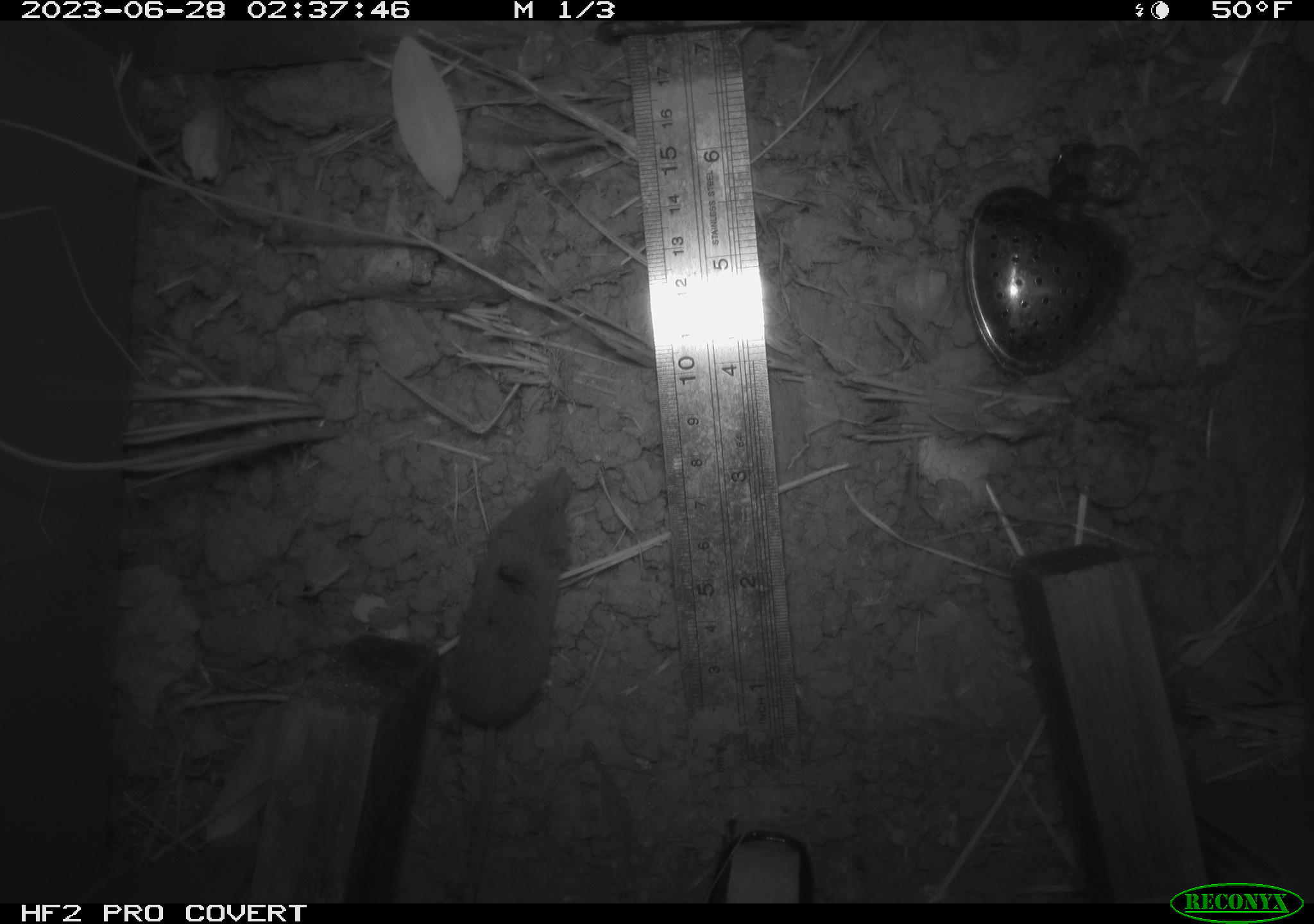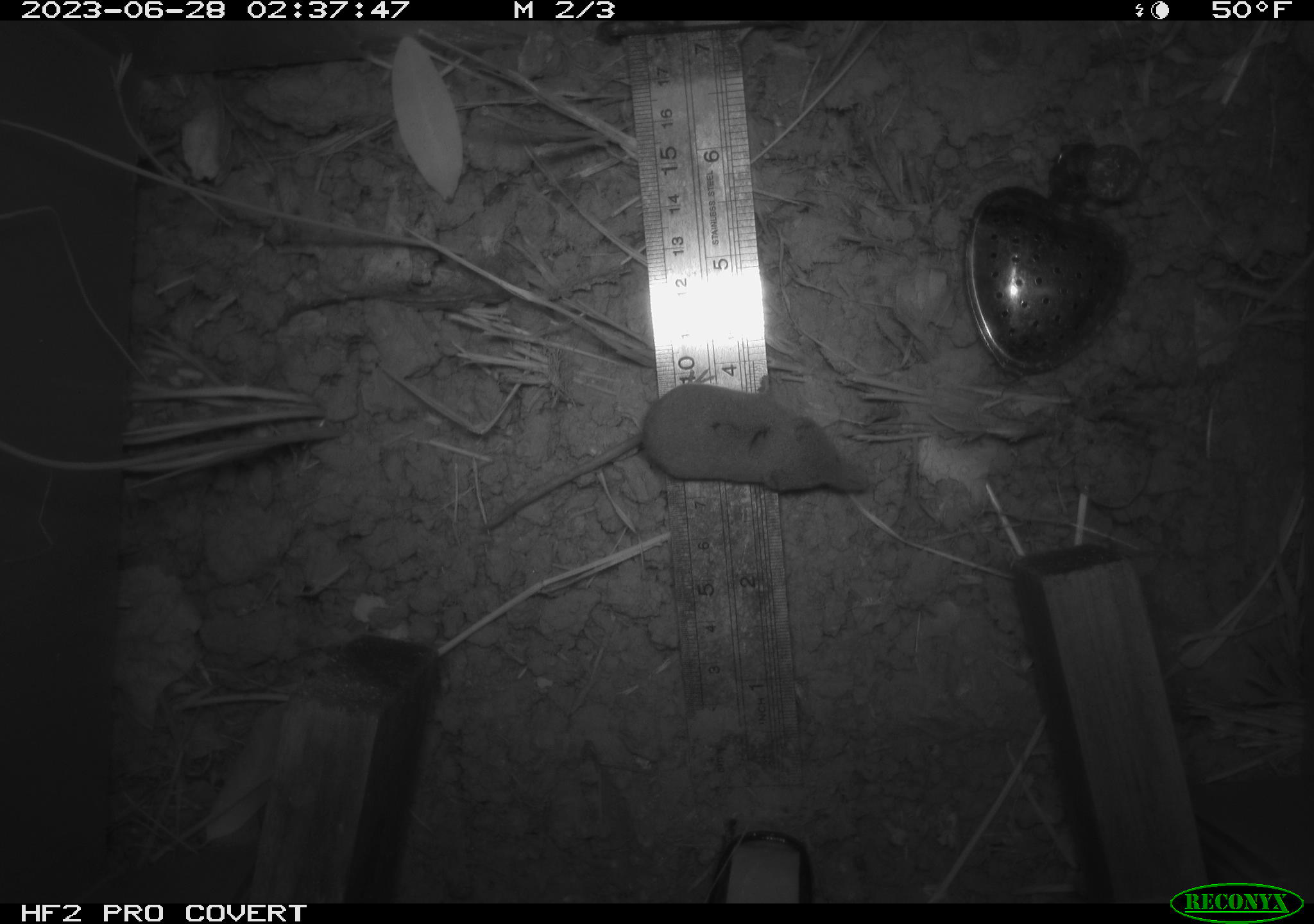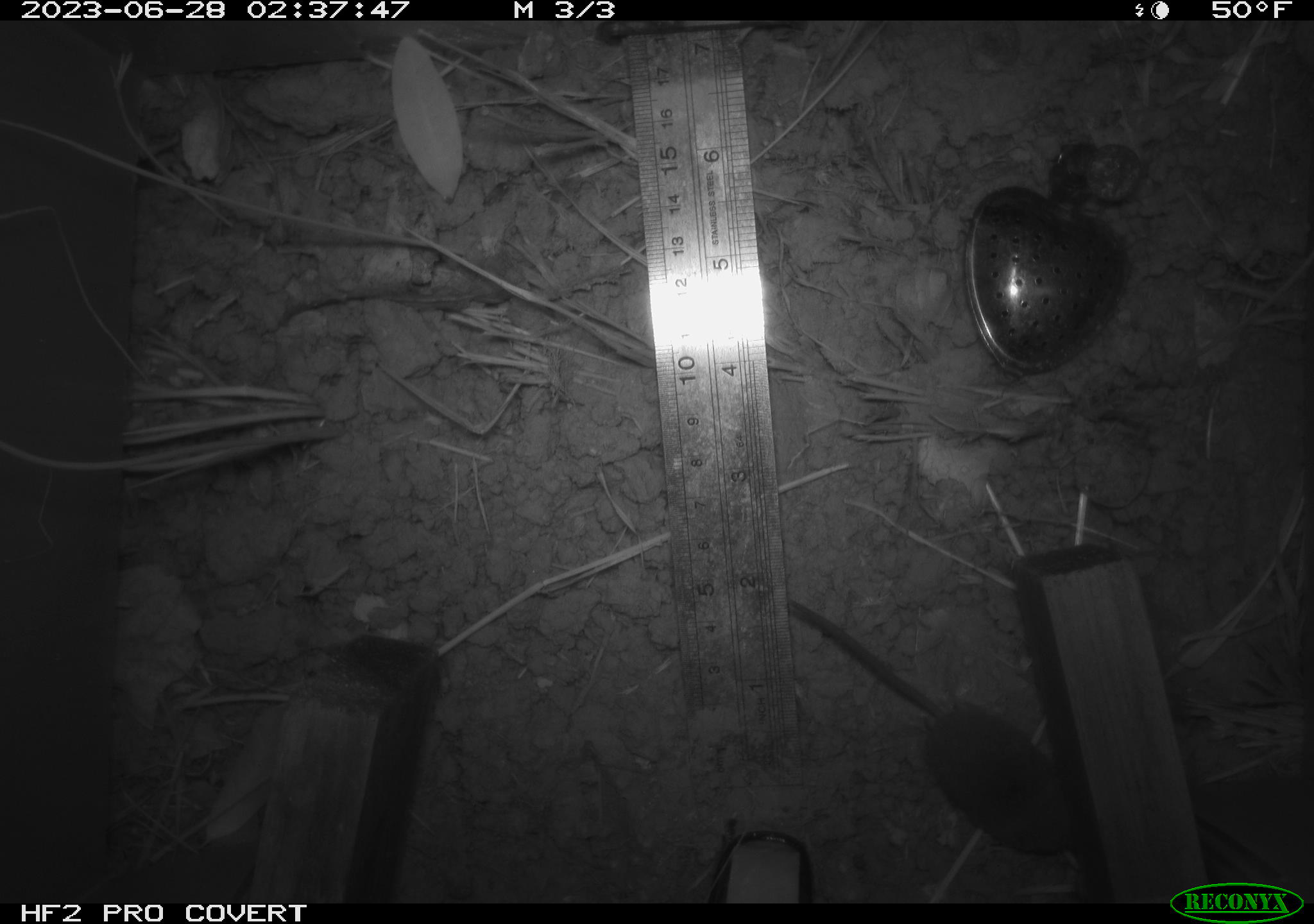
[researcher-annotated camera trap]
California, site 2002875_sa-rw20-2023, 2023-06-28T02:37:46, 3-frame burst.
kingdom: Animalia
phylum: Chordata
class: Mammalia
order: Eulipotyphla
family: Soricidae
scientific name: Soricidae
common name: shrews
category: soricidae family